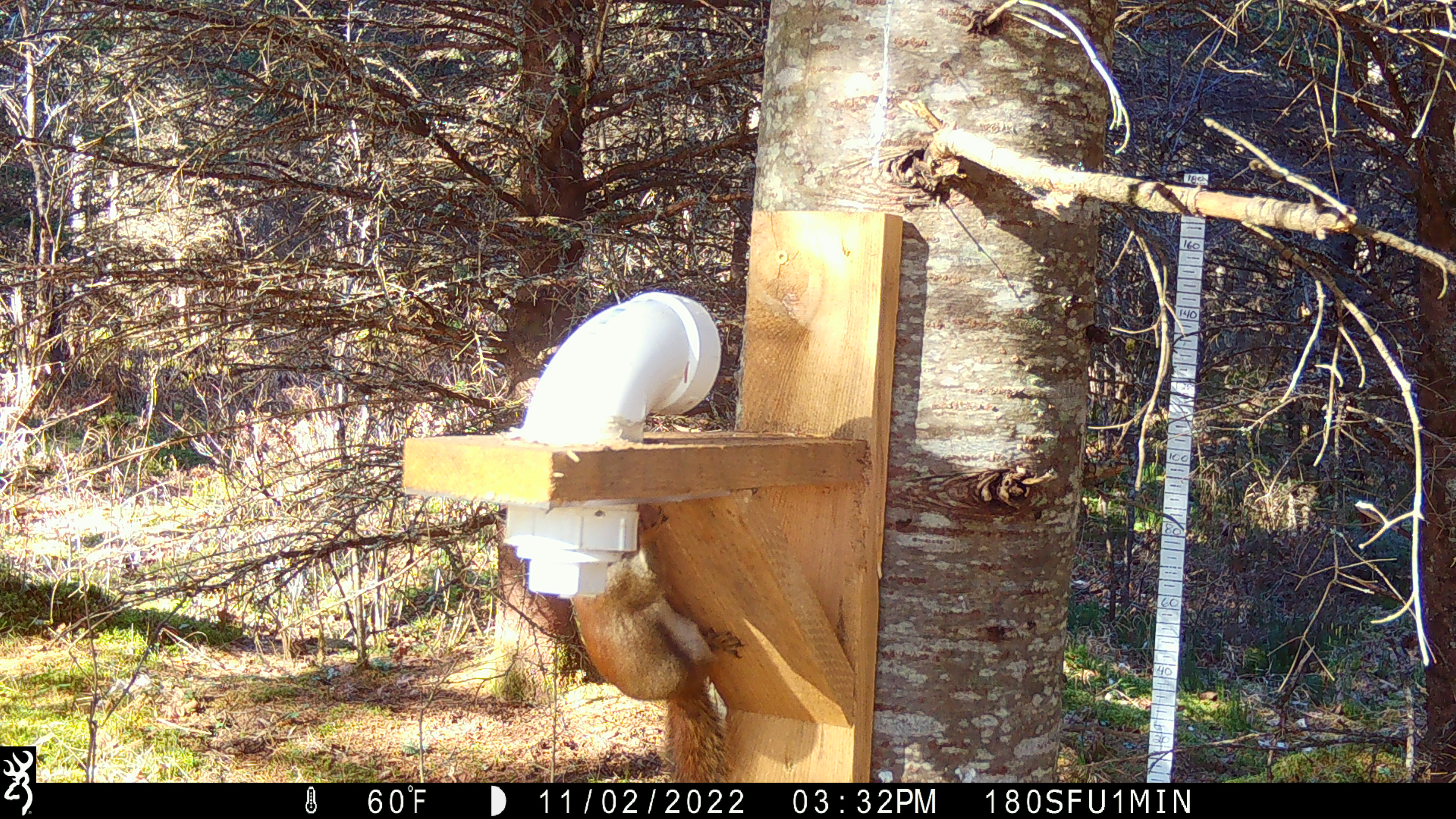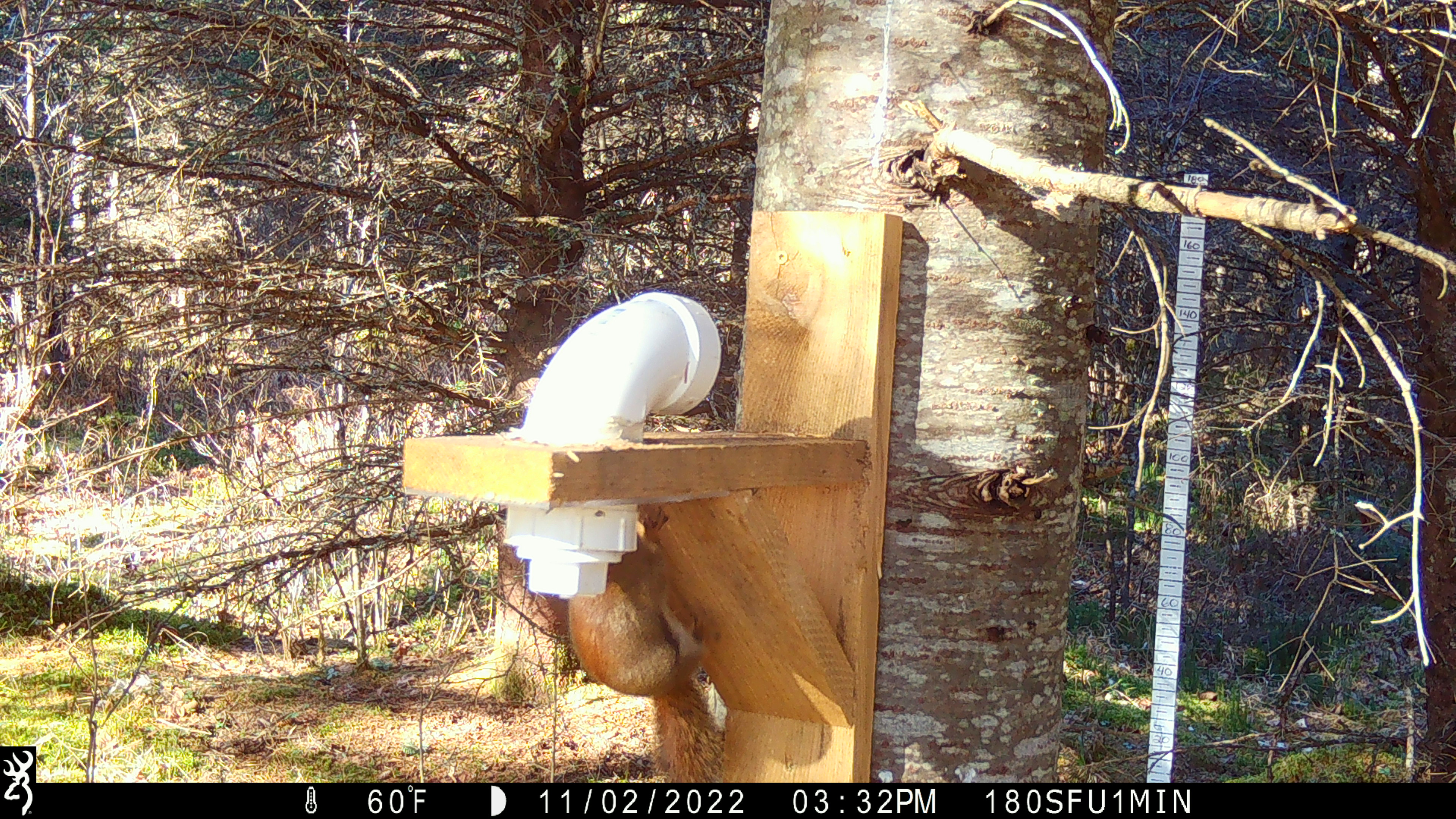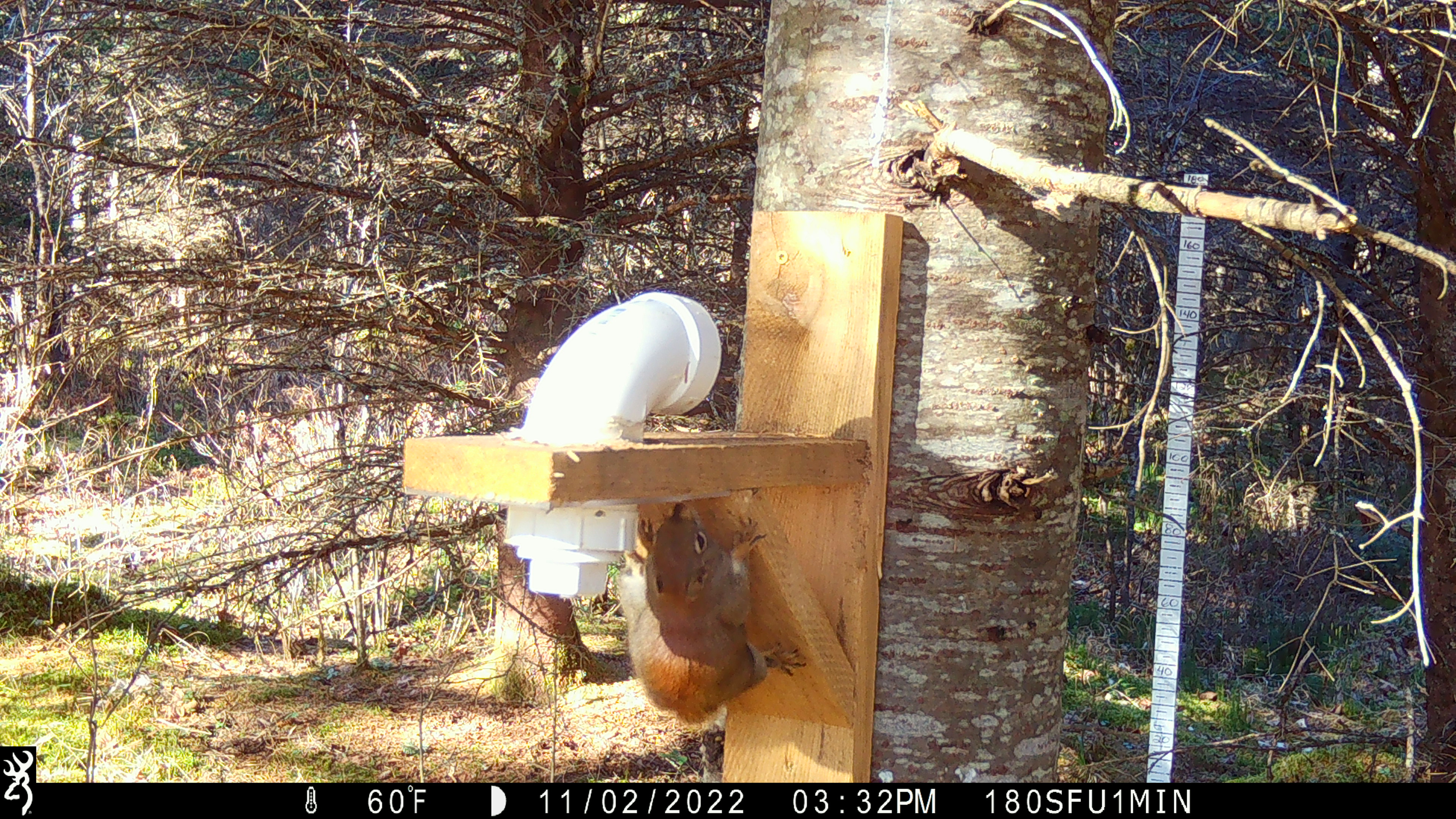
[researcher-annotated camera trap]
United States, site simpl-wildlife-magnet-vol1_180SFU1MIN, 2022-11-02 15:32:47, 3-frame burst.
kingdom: Animalia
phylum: Chordata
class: Mammalia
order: Rodentia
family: Sciuridae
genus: Tamiasciurus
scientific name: Tamiasciurus hudsonicus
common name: red squirrel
Red squirrel (Tamiasciurus hudsonicus).